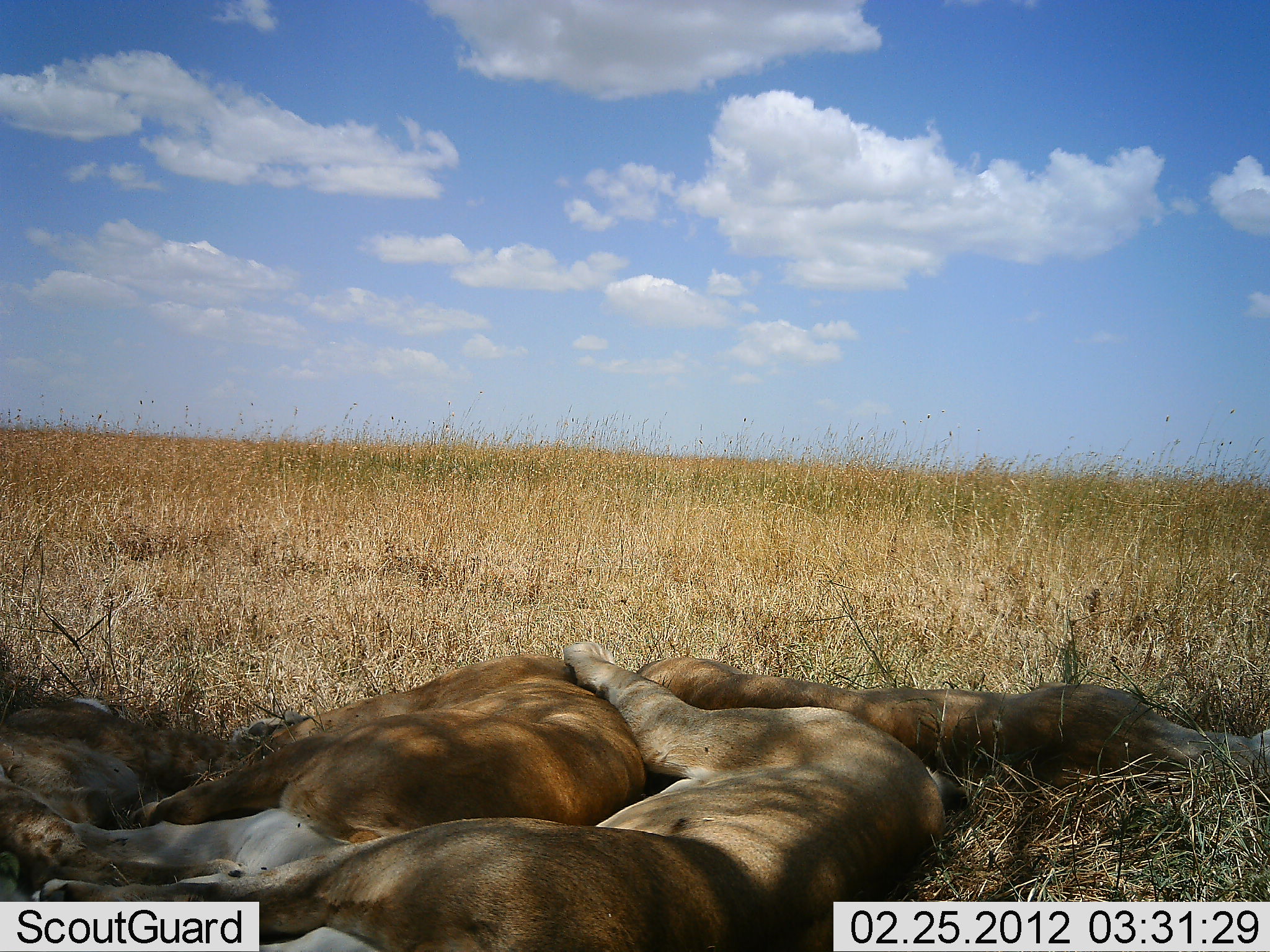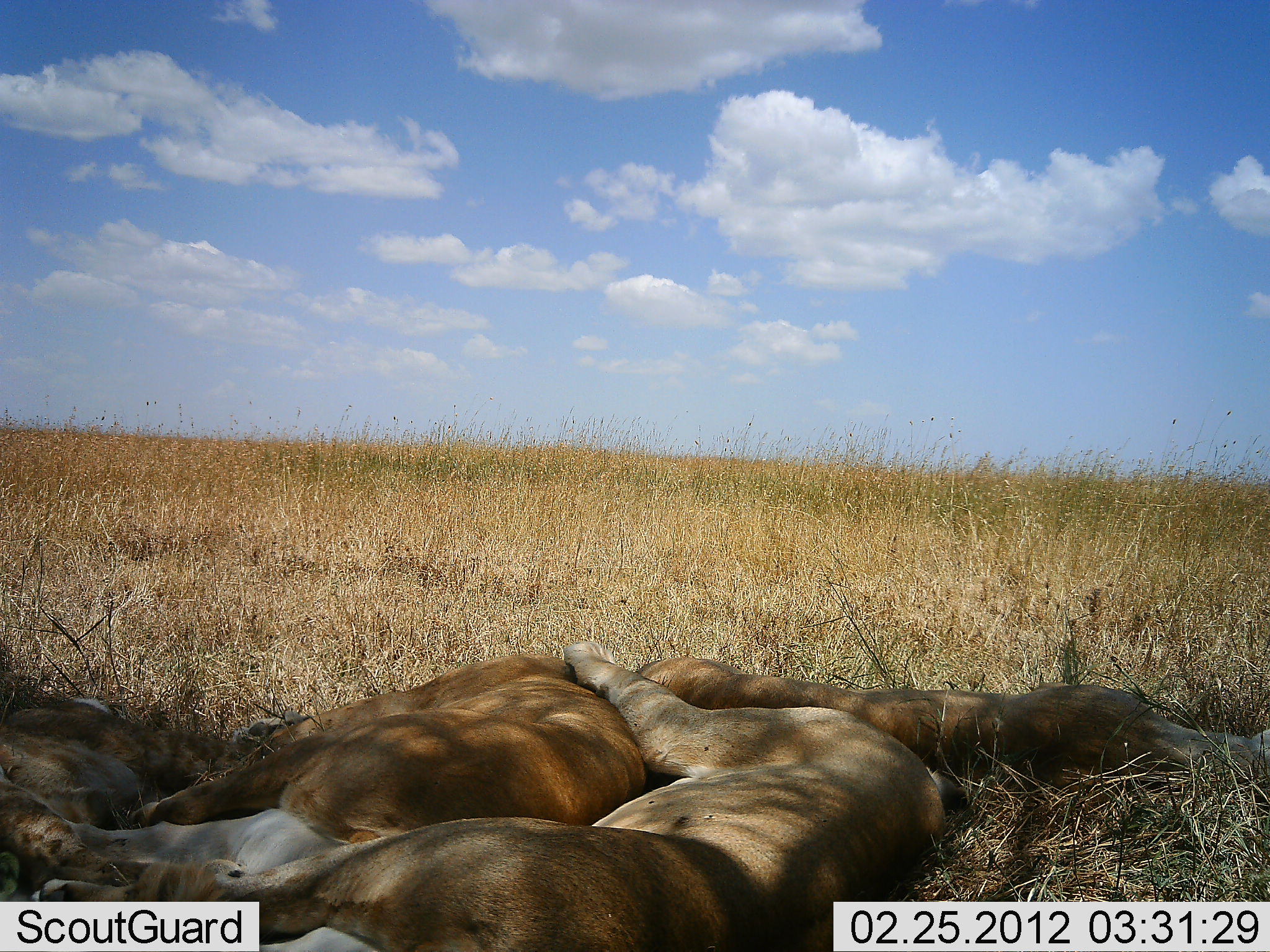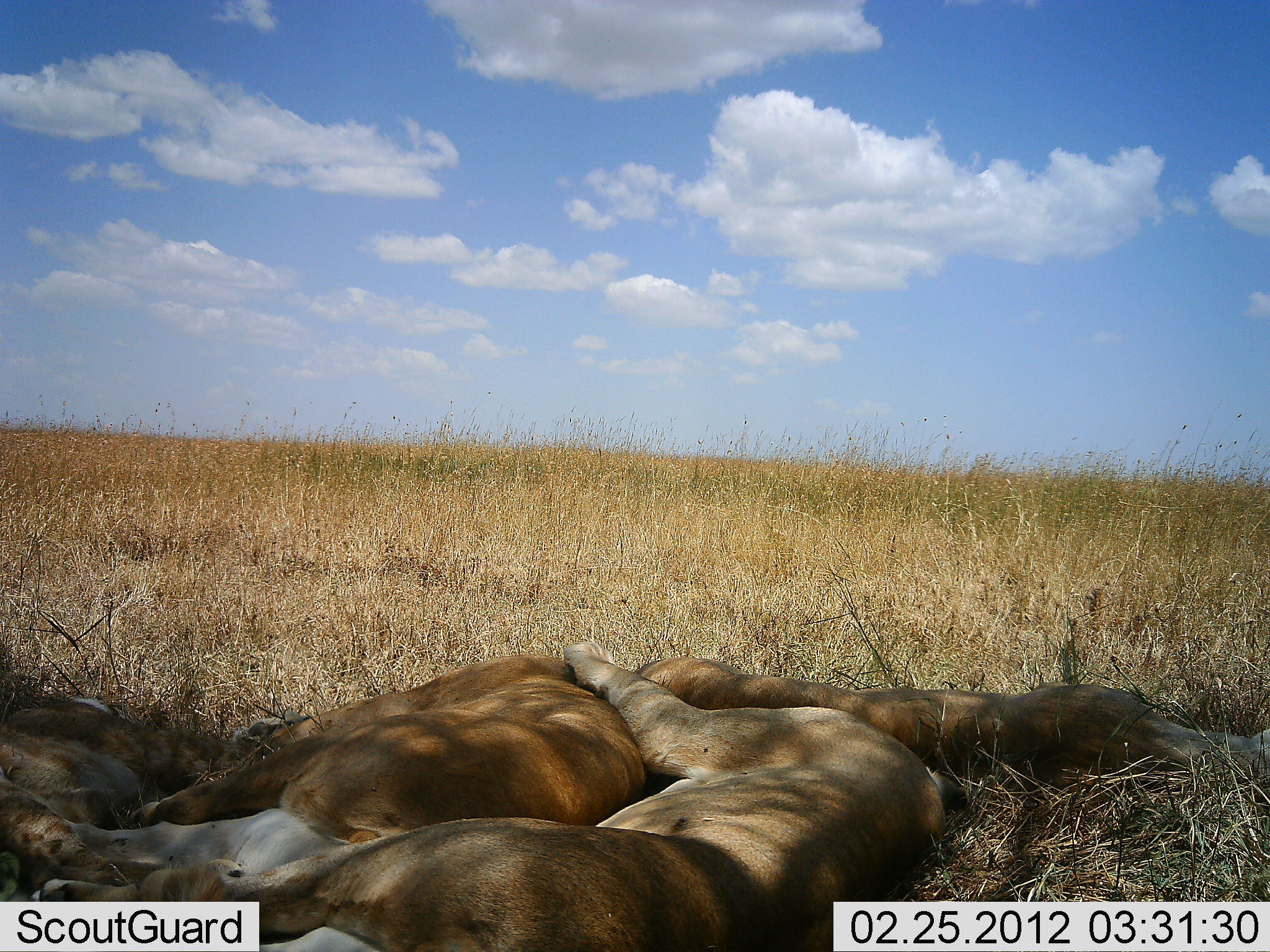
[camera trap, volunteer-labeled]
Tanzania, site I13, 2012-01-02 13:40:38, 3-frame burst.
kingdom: Animalia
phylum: Chordata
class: Mammalia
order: Carnivora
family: Felidae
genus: Panthera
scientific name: Panthera leo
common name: lion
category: lionfemale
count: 4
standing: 0%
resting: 100%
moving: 0%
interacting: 13%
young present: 7%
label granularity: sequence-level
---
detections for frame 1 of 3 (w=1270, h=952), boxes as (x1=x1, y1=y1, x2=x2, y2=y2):
animal: (x1=30, y1=639, x2=966, y2=952); (x1=118, y1=648, x2=649, y2=843); (x1=631, y1=654, x2=1270, y2=804); (x1=0, y1=690, x2=267, y2=883)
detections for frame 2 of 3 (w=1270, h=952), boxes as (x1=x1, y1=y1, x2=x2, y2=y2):
animal: (x1=30, y1=639, x2=966, y2=952); (x1=123, y1=652, x2=647, y2=840); (x1=634, y1=648, x2=1270, y2=798); (x1=0, y1=699, x2=327, y2=901)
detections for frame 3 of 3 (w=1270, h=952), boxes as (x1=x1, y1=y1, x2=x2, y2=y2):
animal: (x1=30, y1=639, x2=966, y2=952); (x1=634, y1=644, x2=1270, y2=806); (x1=125, y1=650, x2=655, y2=826); (x1=0, y1=691, x2=265, y2=901)